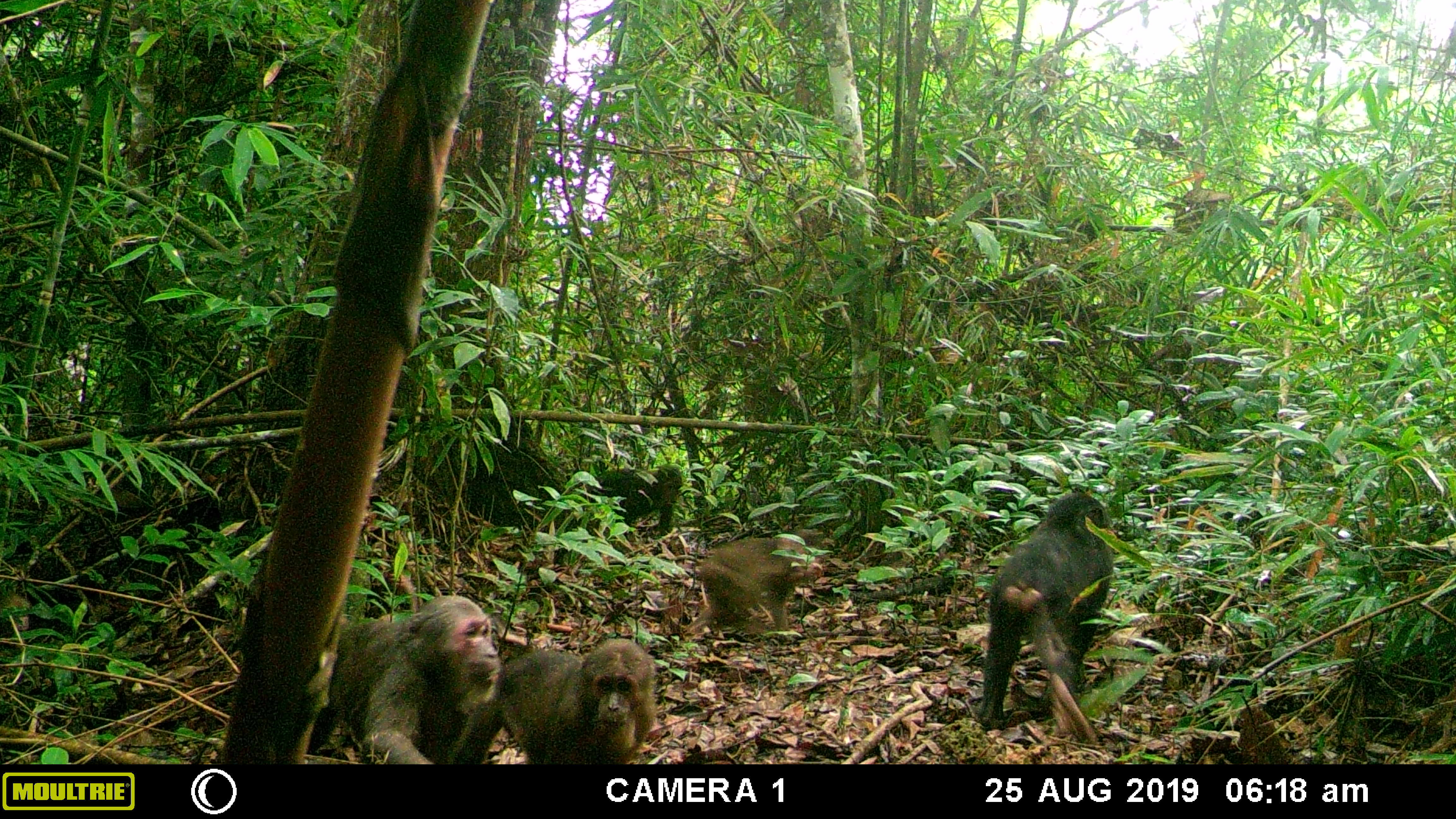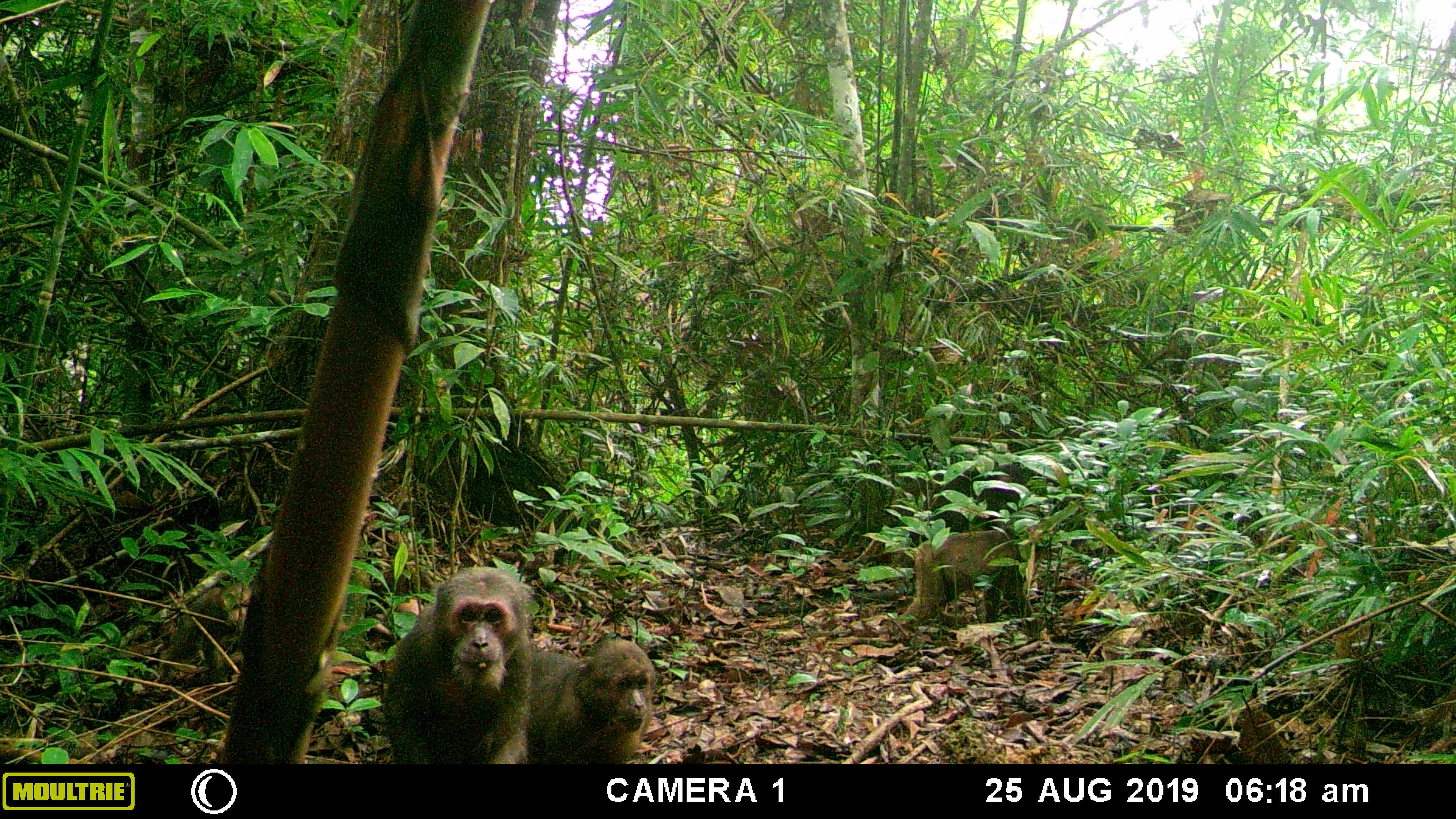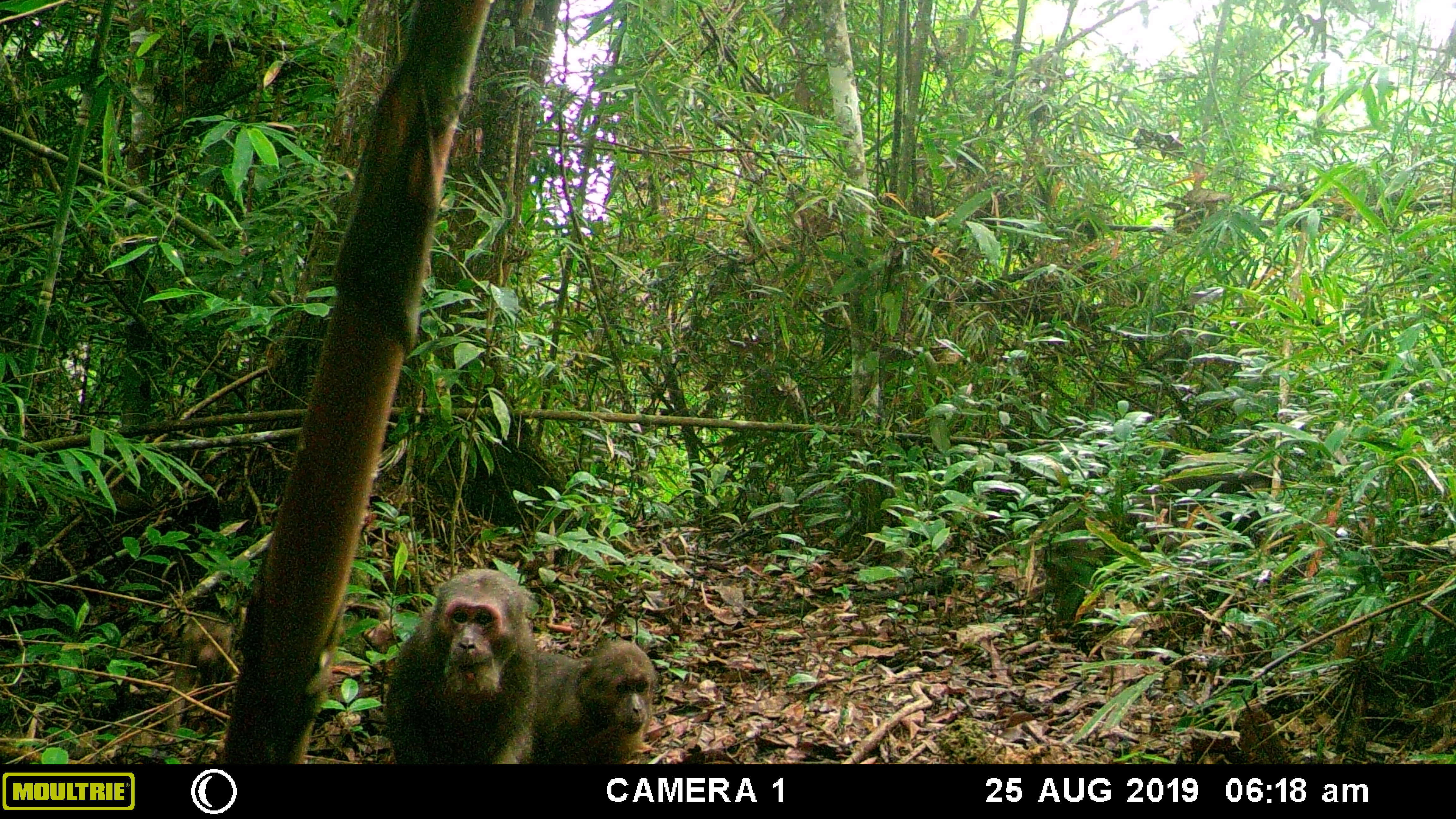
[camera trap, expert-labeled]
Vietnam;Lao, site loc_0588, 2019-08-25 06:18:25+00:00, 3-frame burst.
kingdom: Animalia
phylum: Chordata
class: Mammalia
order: Primates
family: Cercopithecidae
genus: Macaca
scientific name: Macaca arctoides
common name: stump-tailed macaque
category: stump tailed macaque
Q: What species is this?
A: Stump tailed macaque (stump-tailed macaque) (Macaca arctoides).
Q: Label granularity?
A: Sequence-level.